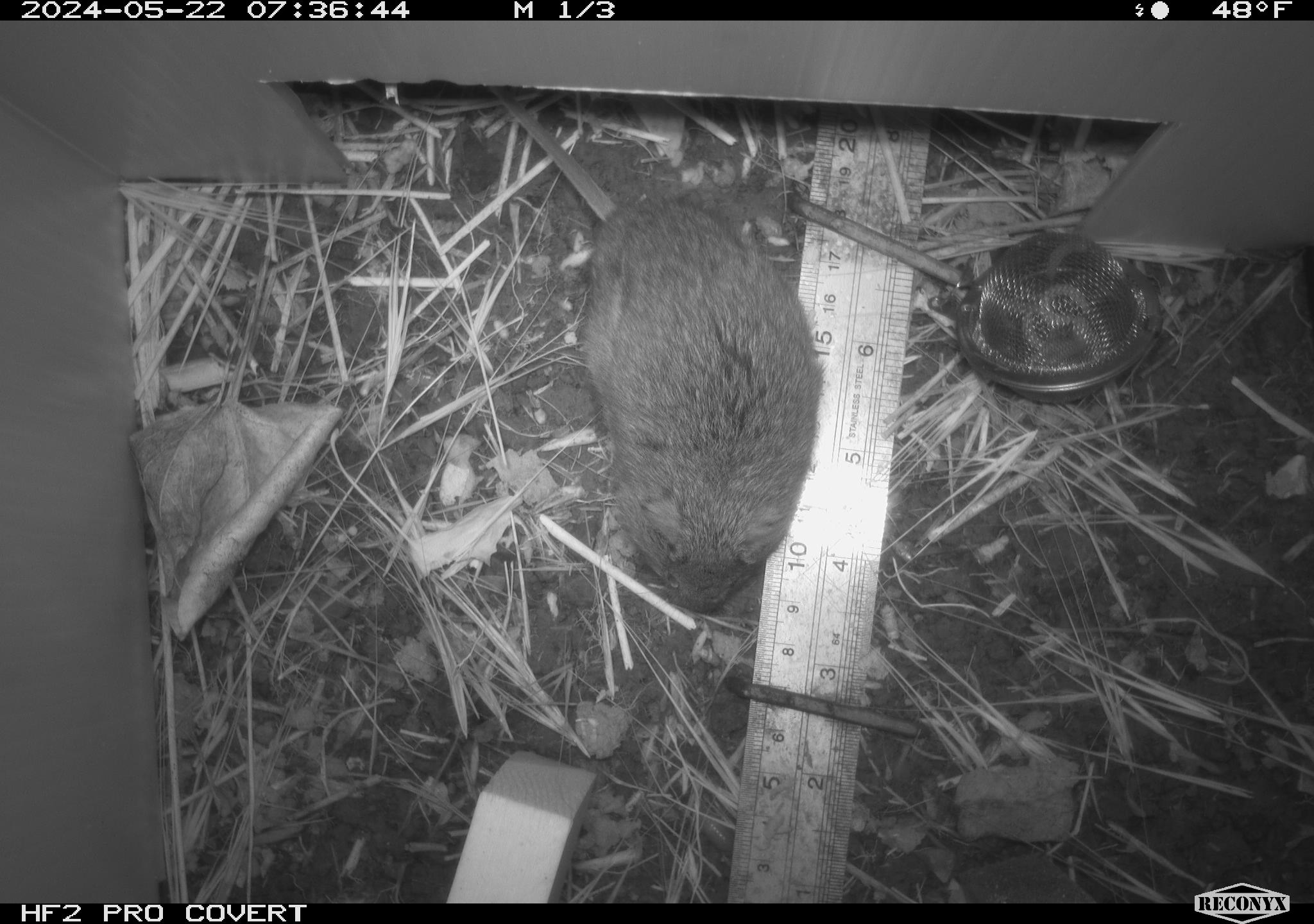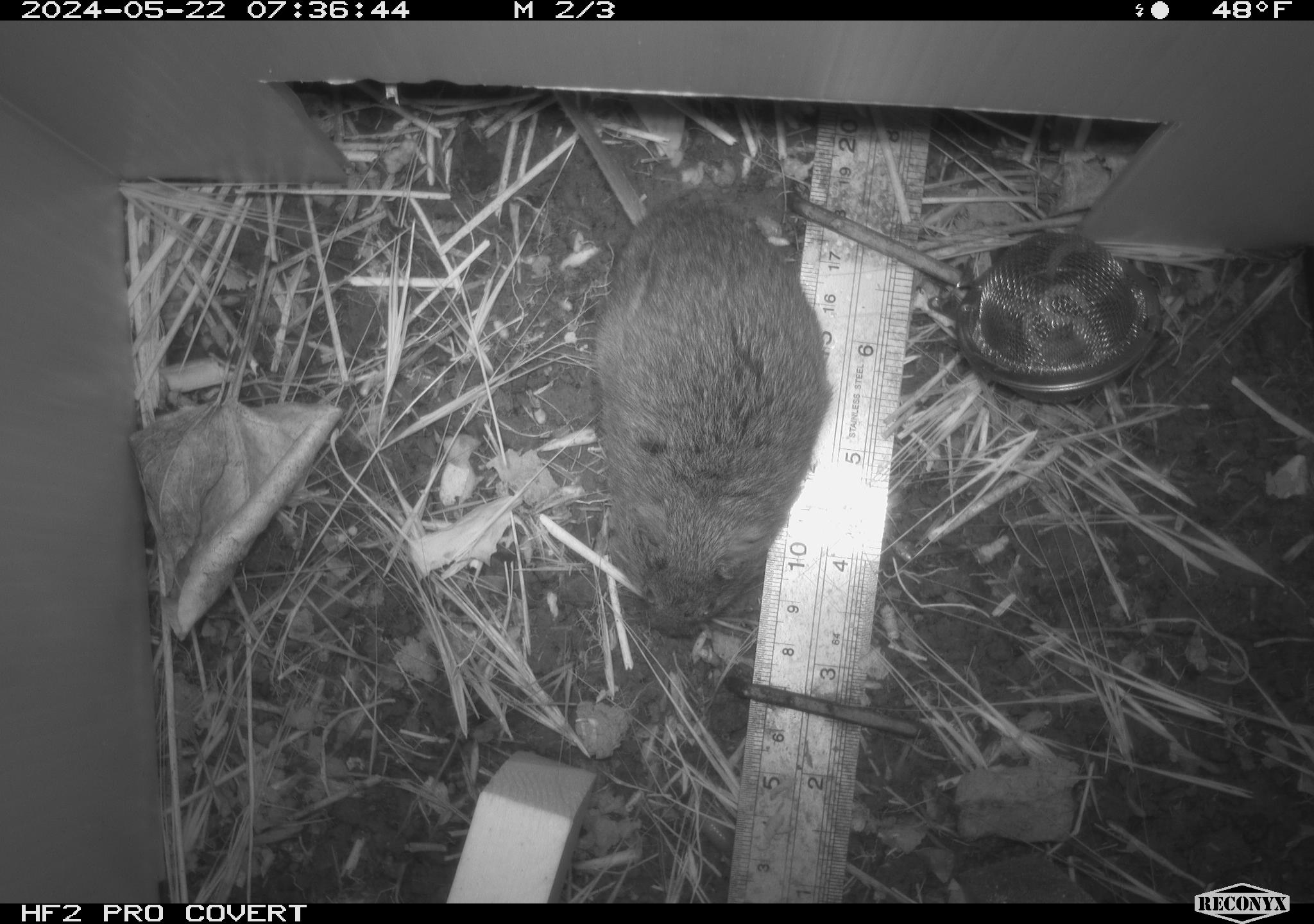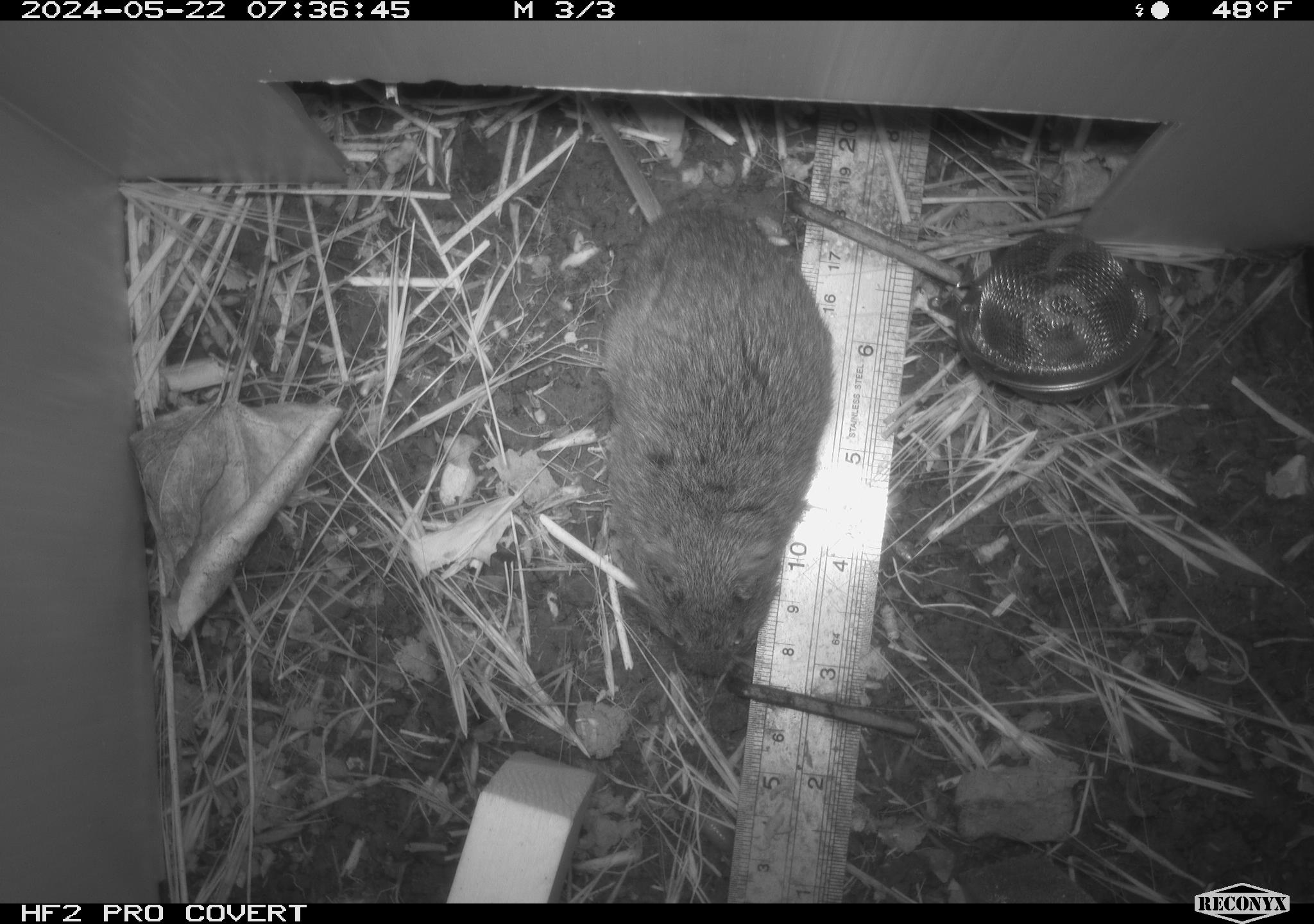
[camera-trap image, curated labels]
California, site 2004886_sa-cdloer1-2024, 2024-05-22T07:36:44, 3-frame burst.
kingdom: Animalia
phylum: Chordata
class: Mammalia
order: Rodentia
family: Cricetidae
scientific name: Arvicolinae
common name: voles, lemmings, and muskrats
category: arvicolinae subfamily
Arvicolinae subfamily (voles, lemmings, and muskrats) (Arvicolinae).